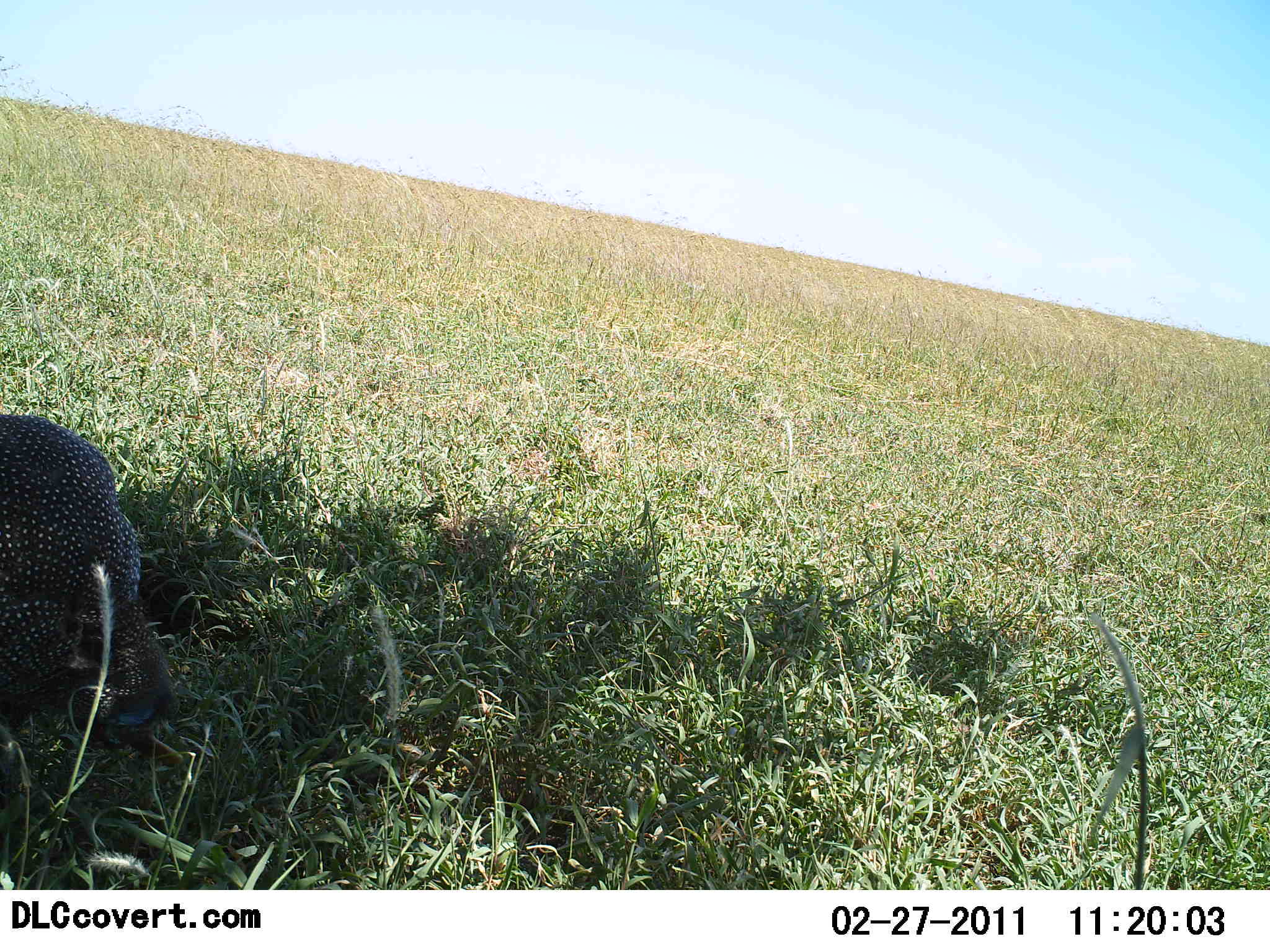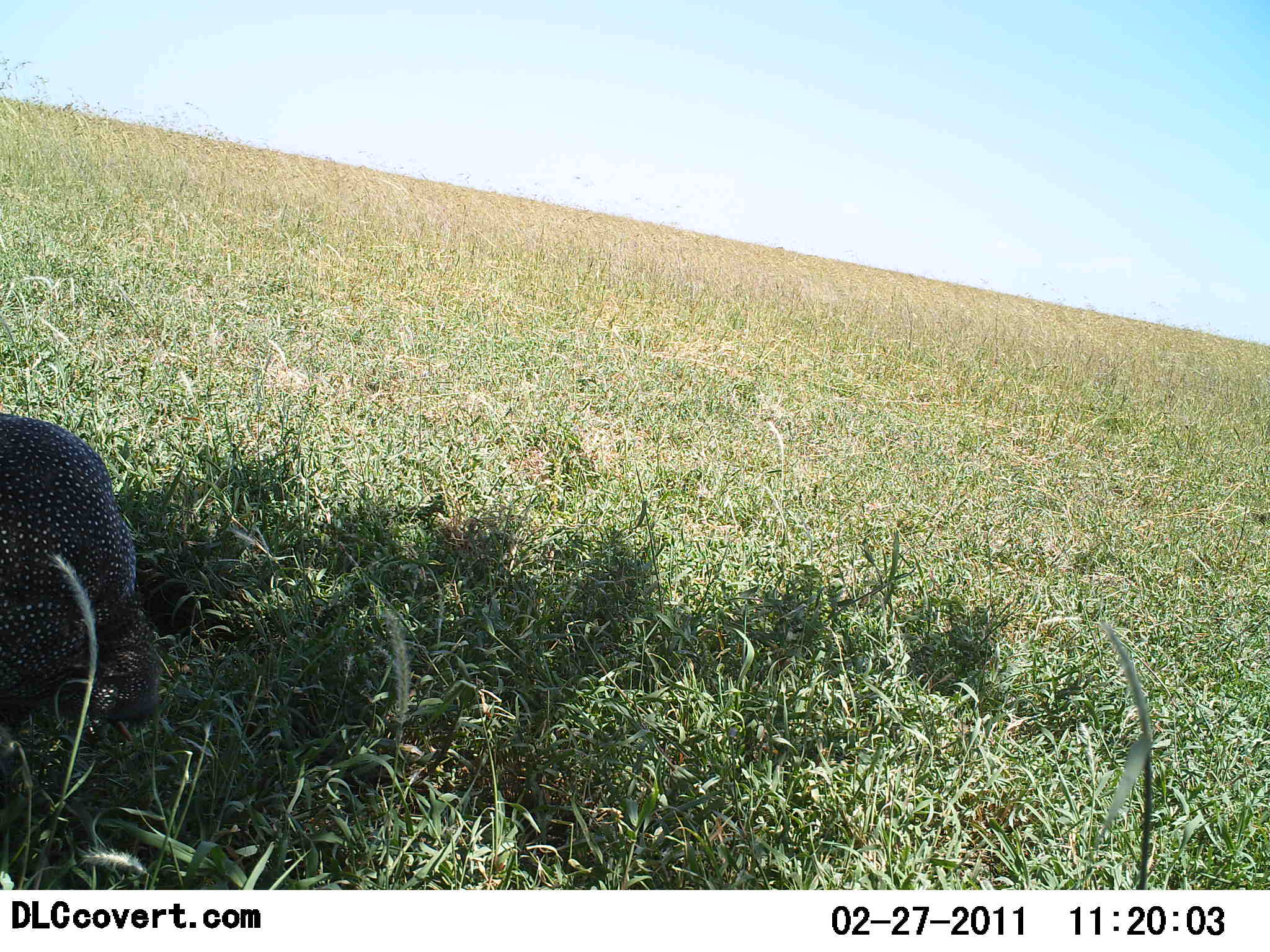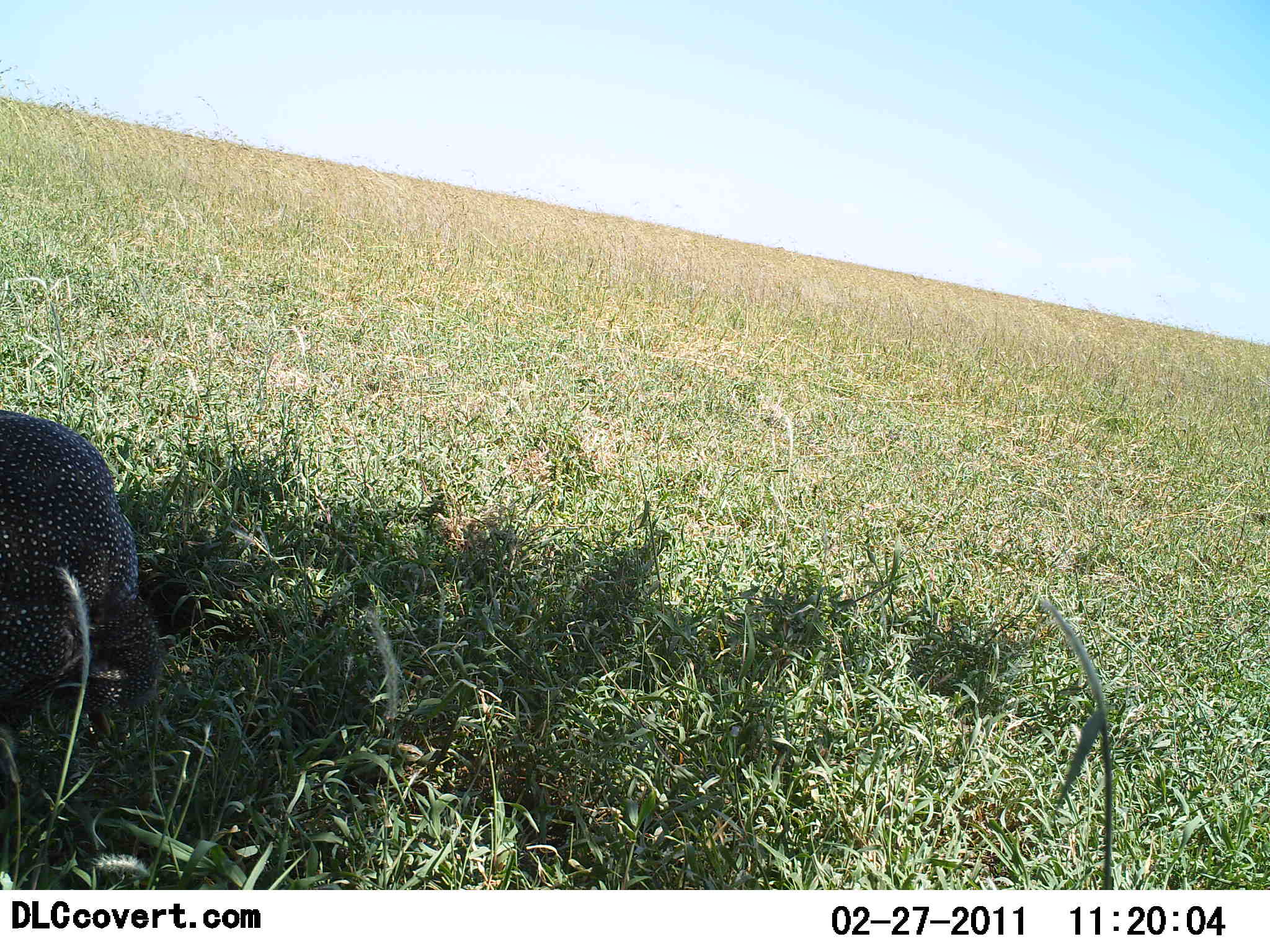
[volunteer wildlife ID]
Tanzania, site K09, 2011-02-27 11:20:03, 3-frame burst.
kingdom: Animalia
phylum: Chordata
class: Aves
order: Galliformes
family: Numididae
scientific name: Numididae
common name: guinea fowl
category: guineafowl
Guineafowl (guinea fowl) (Numididae), count 1. Behavior (volunteer vote fractions): standing 64%, resting 0%, moving 0%, interacting 0%. Young present (vote fraction): 0%. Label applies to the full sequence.